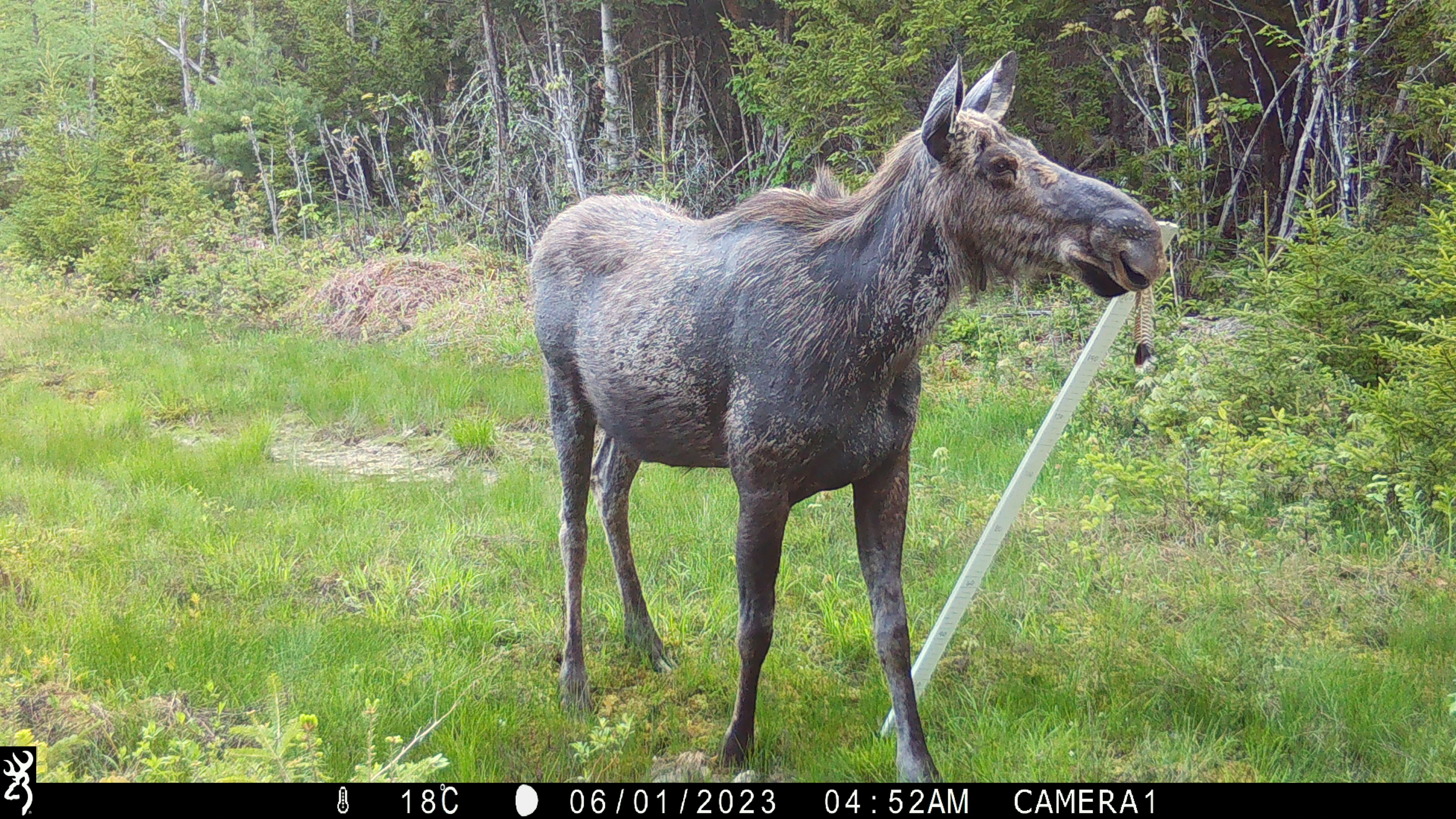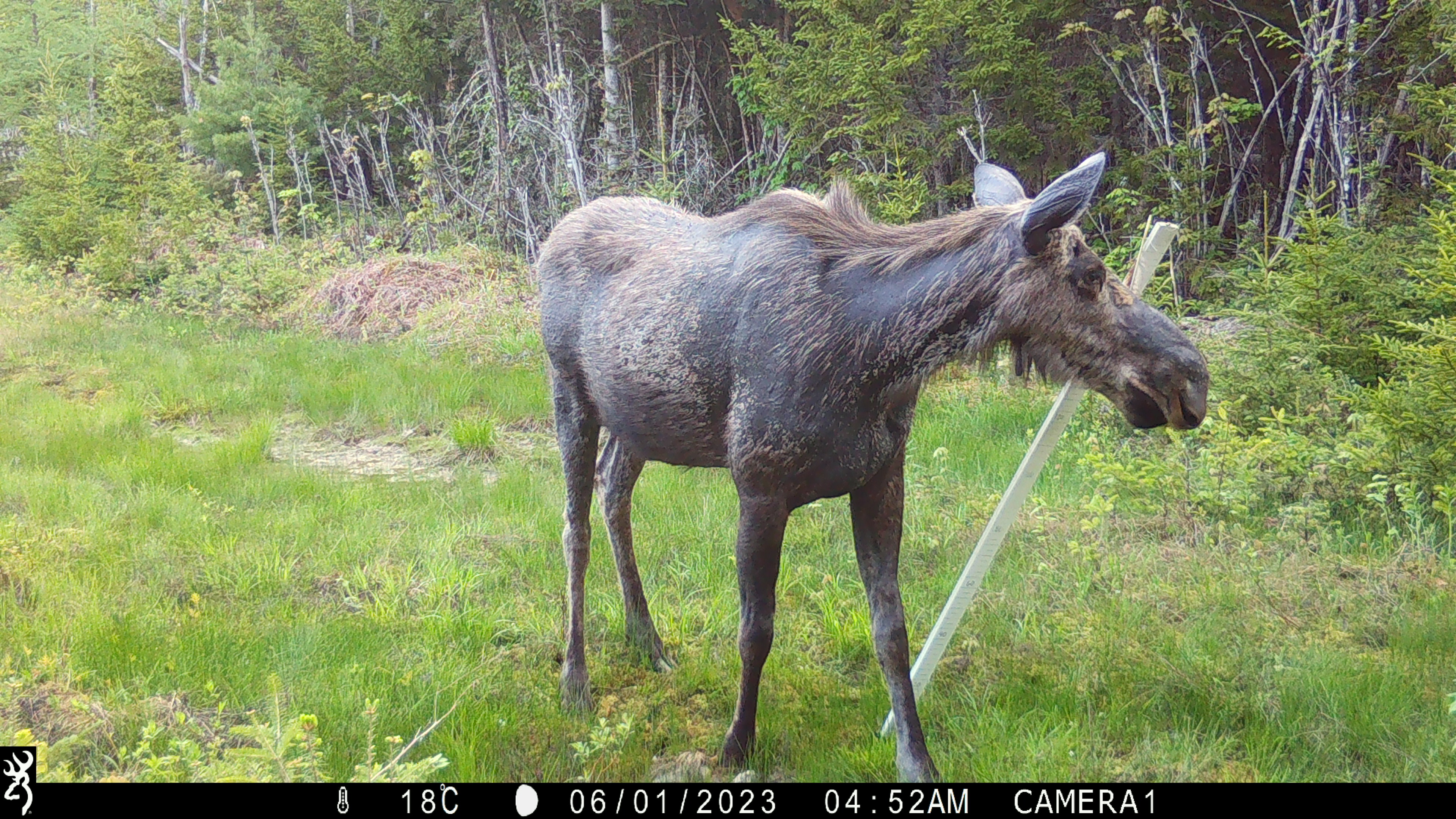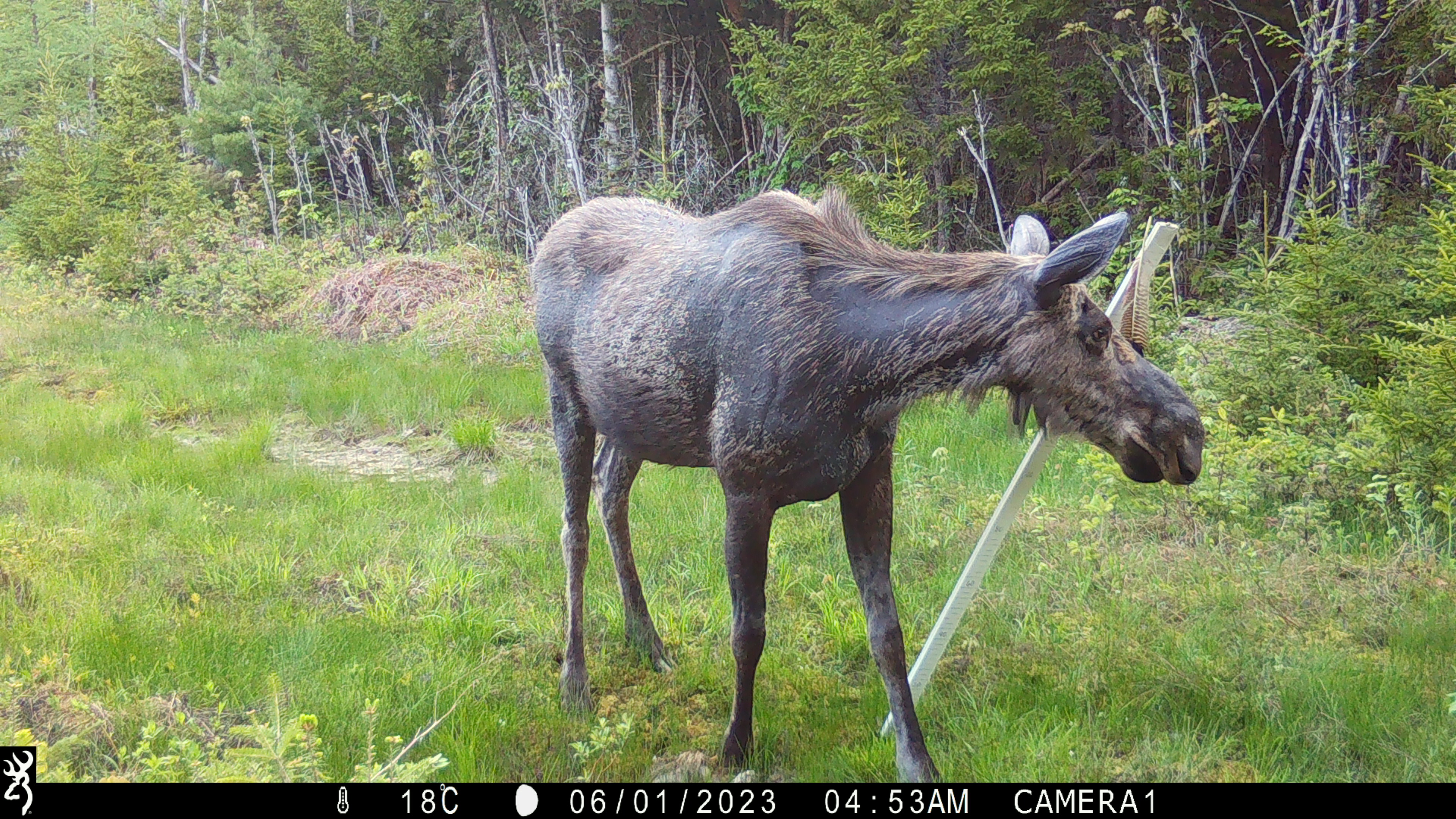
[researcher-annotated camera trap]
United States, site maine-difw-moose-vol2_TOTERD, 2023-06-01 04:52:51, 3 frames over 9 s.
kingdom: Animalia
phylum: Chordata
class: Mammalia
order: Artiodactyla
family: Cervidae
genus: Alces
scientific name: Alces alces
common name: moose